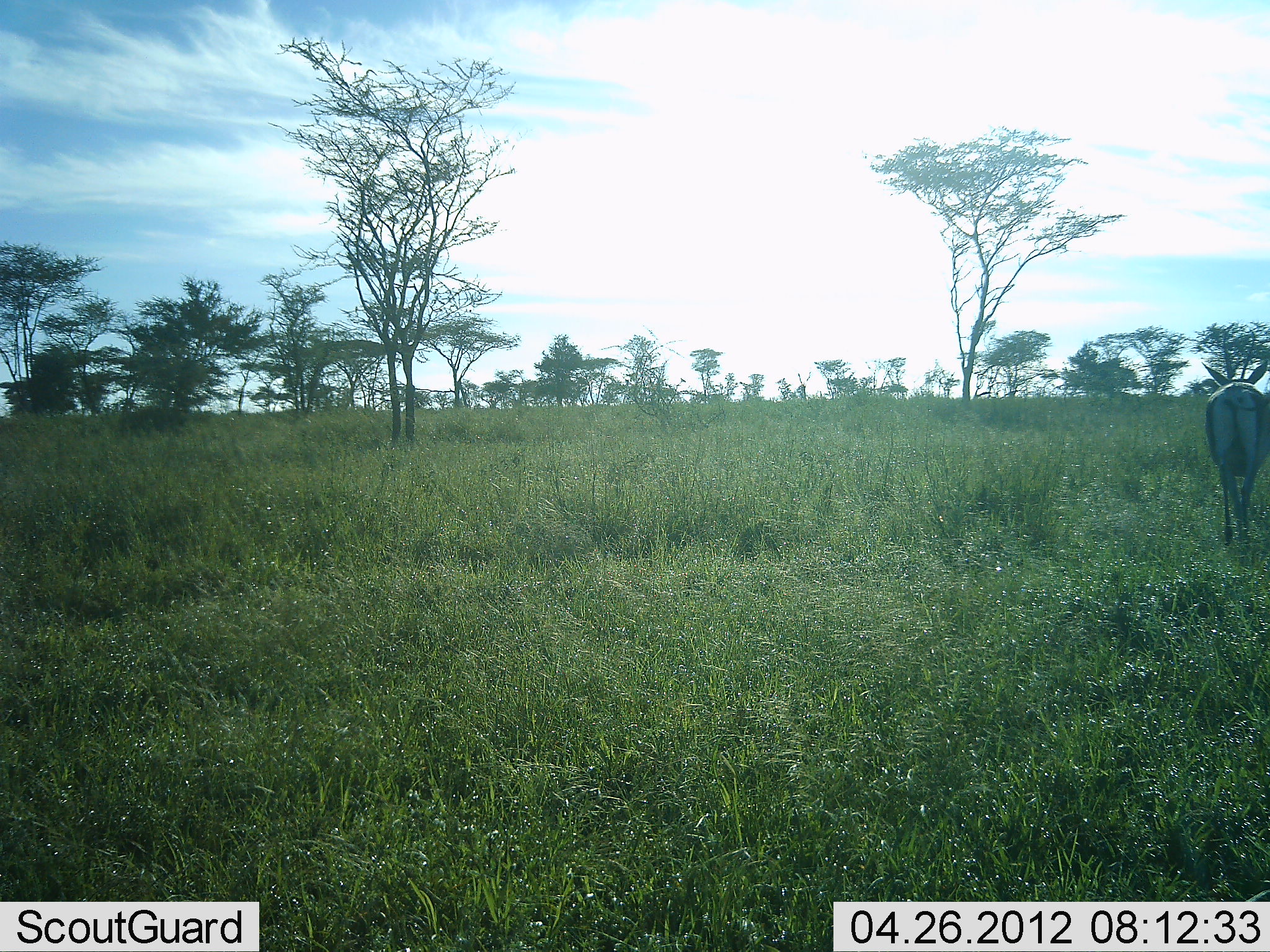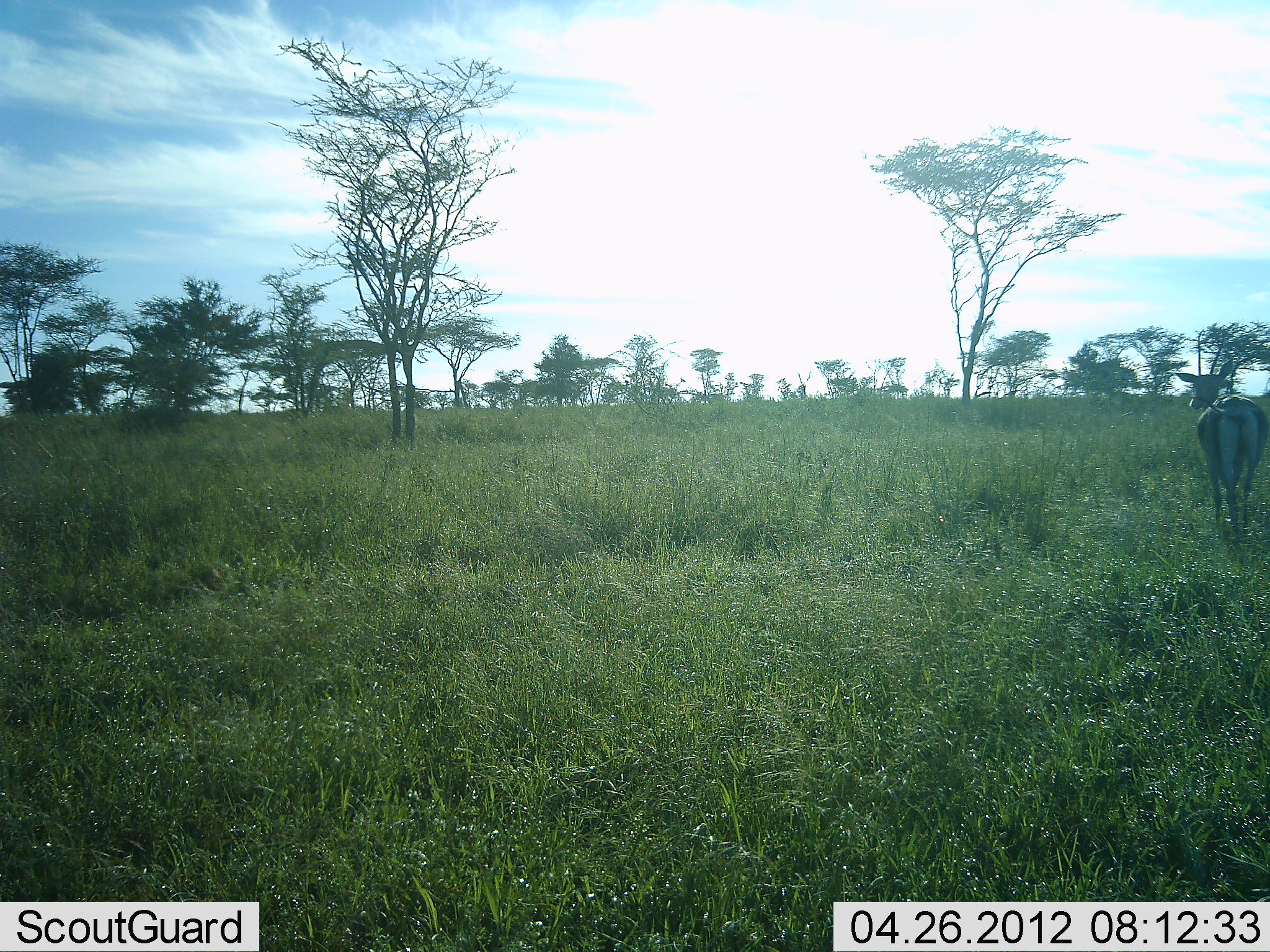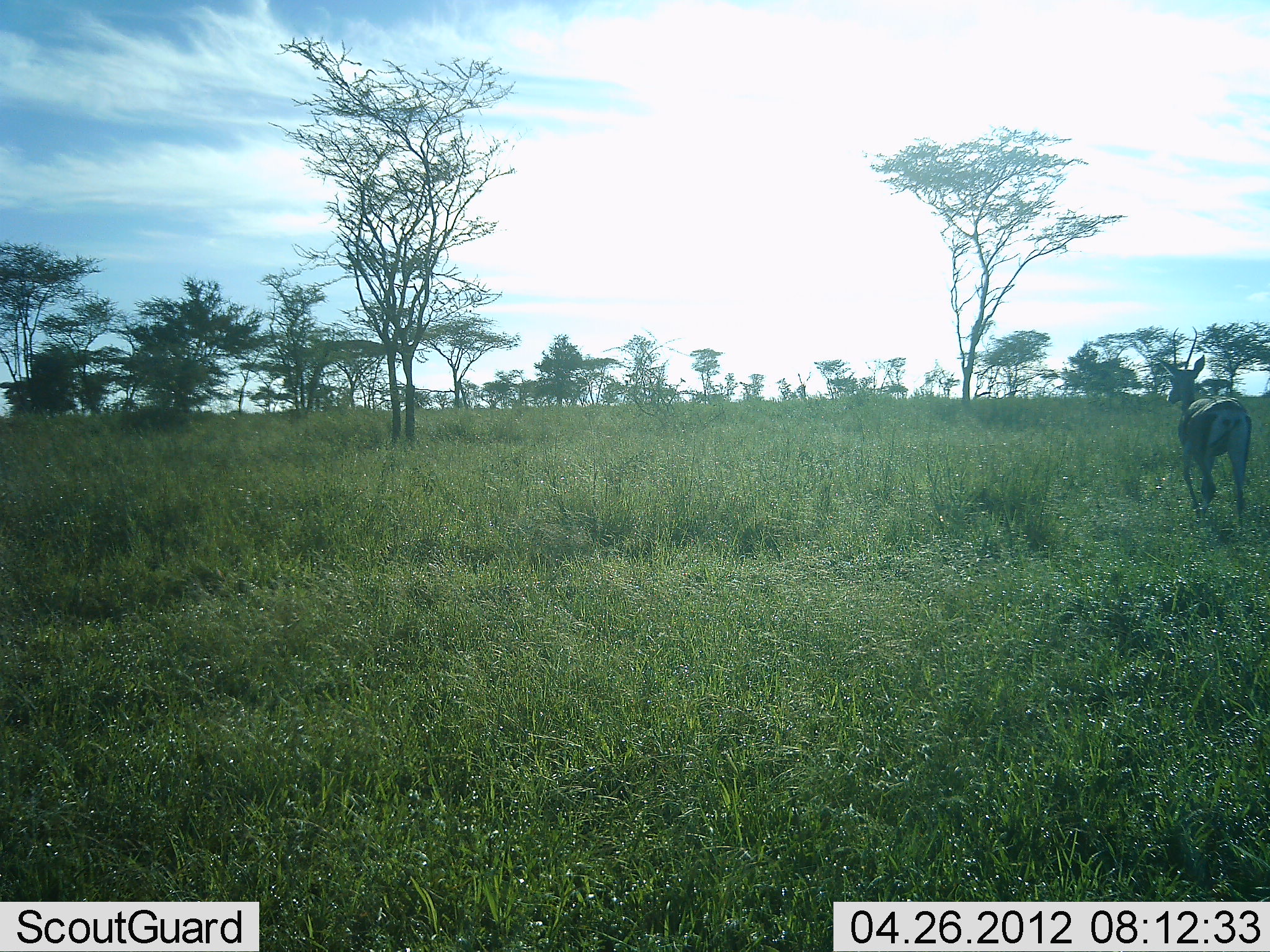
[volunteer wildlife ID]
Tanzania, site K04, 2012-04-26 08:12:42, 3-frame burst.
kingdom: Animalia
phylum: Chordata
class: Mammalia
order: Artiodactyla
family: Bovidae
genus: Nanger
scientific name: Nanger granti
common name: grant's gazelle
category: gazellegrants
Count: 1.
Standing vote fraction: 15%.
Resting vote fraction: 0%.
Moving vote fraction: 85%.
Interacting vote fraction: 0%.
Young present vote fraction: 0%.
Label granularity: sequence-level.